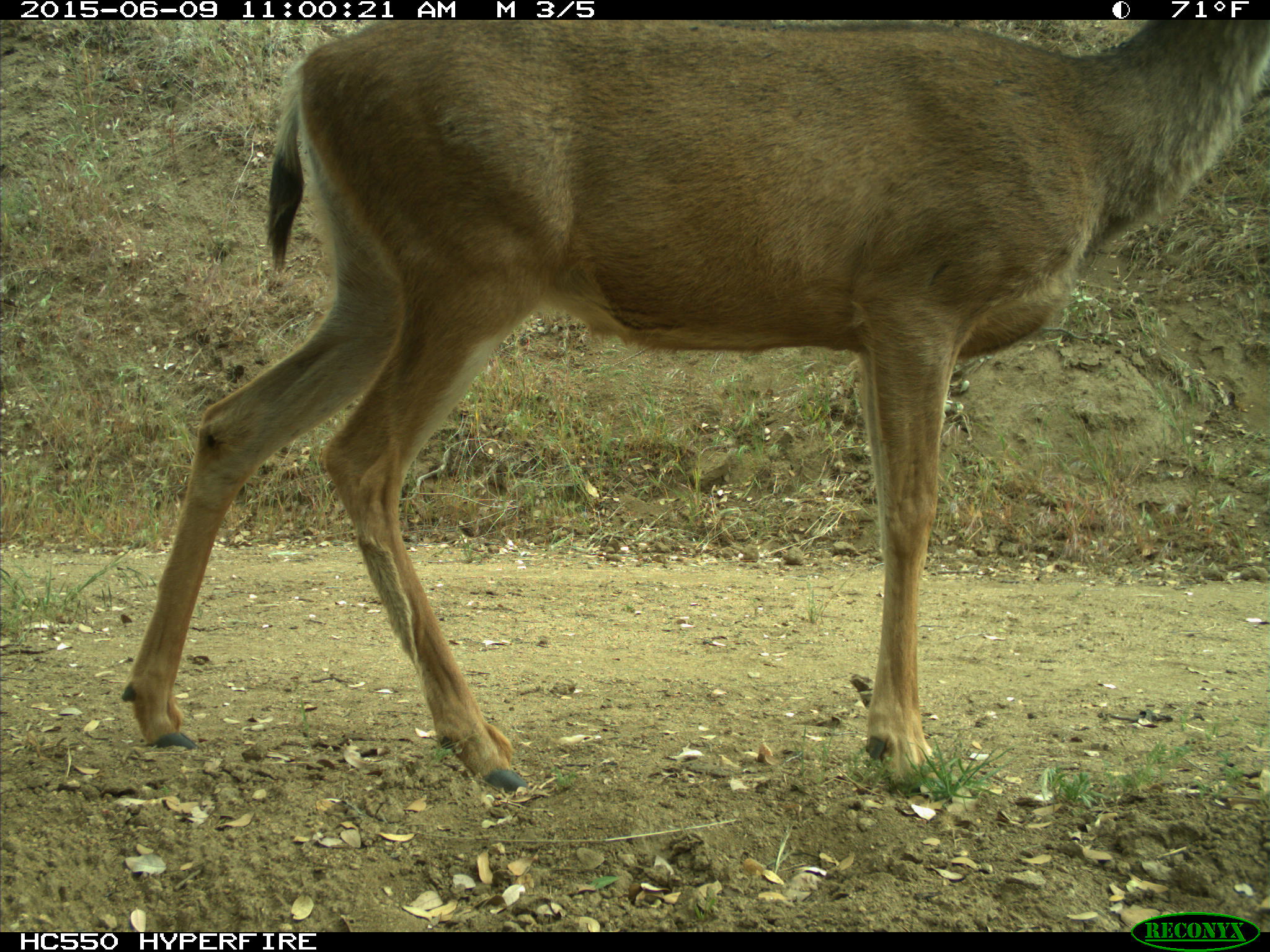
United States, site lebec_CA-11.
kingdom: Animalia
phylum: Chordata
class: Mammalia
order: Artiodactyla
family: Cervidae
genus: Odocoileus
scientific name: Odocoileus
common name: deer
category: unidentified deer